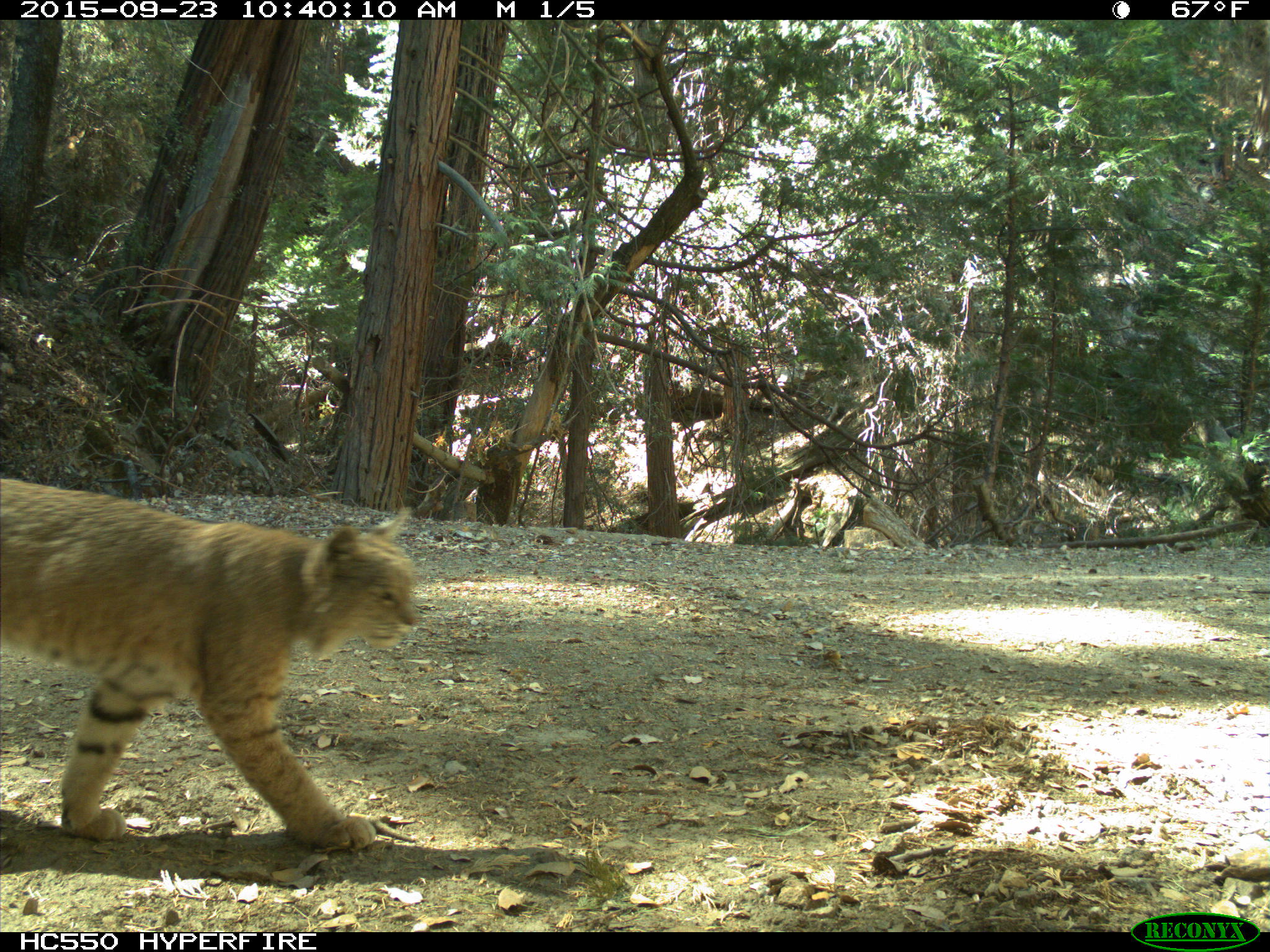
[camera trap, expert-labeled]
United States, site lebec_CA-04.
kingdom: Animalia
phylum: Chordata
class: Mammalia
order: Carnivora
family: Felidae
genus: Lynx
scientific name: Lynx rufus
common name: bobcat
Lynx rufus (bobcat).